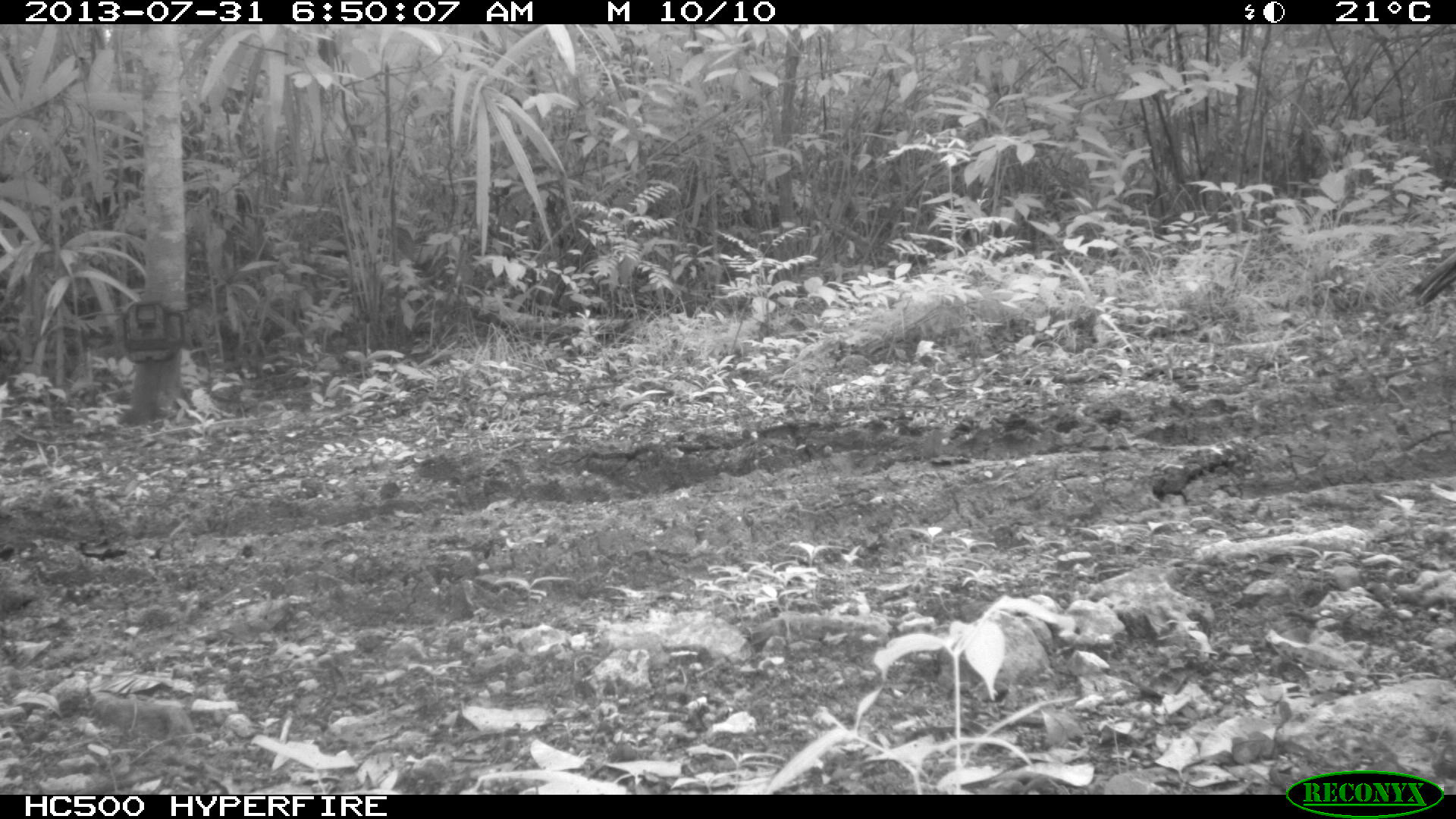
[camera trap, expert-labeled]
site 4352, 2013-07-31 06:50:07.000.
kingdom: Animalia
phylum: Chordata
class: Aves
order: Galliformes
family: Phasianidae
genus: Meleagris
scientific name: Meleagris ocellata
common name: ocellated turkey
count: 1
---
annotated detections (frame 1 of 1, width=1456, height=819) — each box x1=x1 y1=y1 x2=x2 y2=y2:
meleagris ocellata: x1=1405 y1=252 x2=1454 y2=309